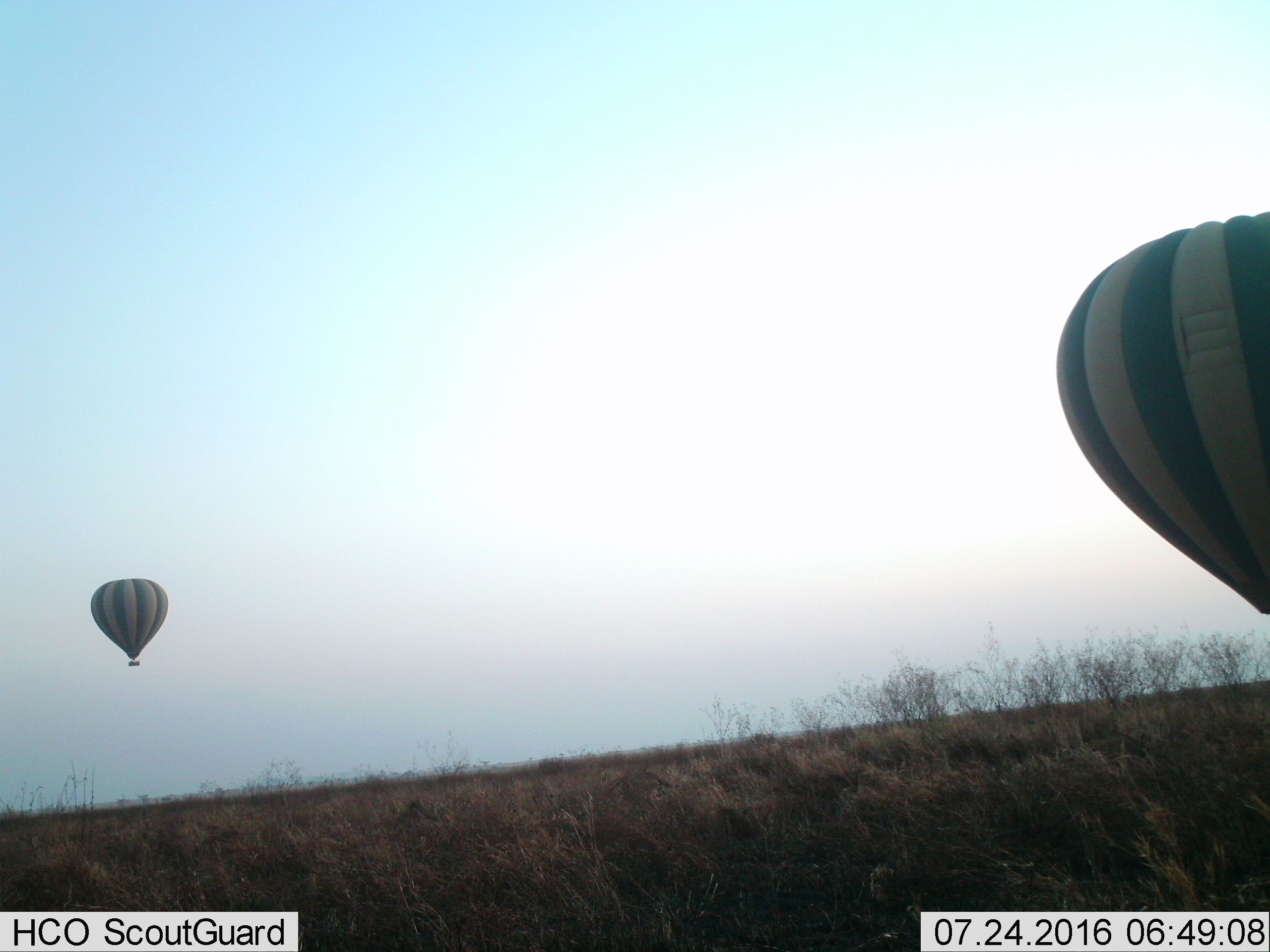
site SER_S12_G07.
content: unidentified animal